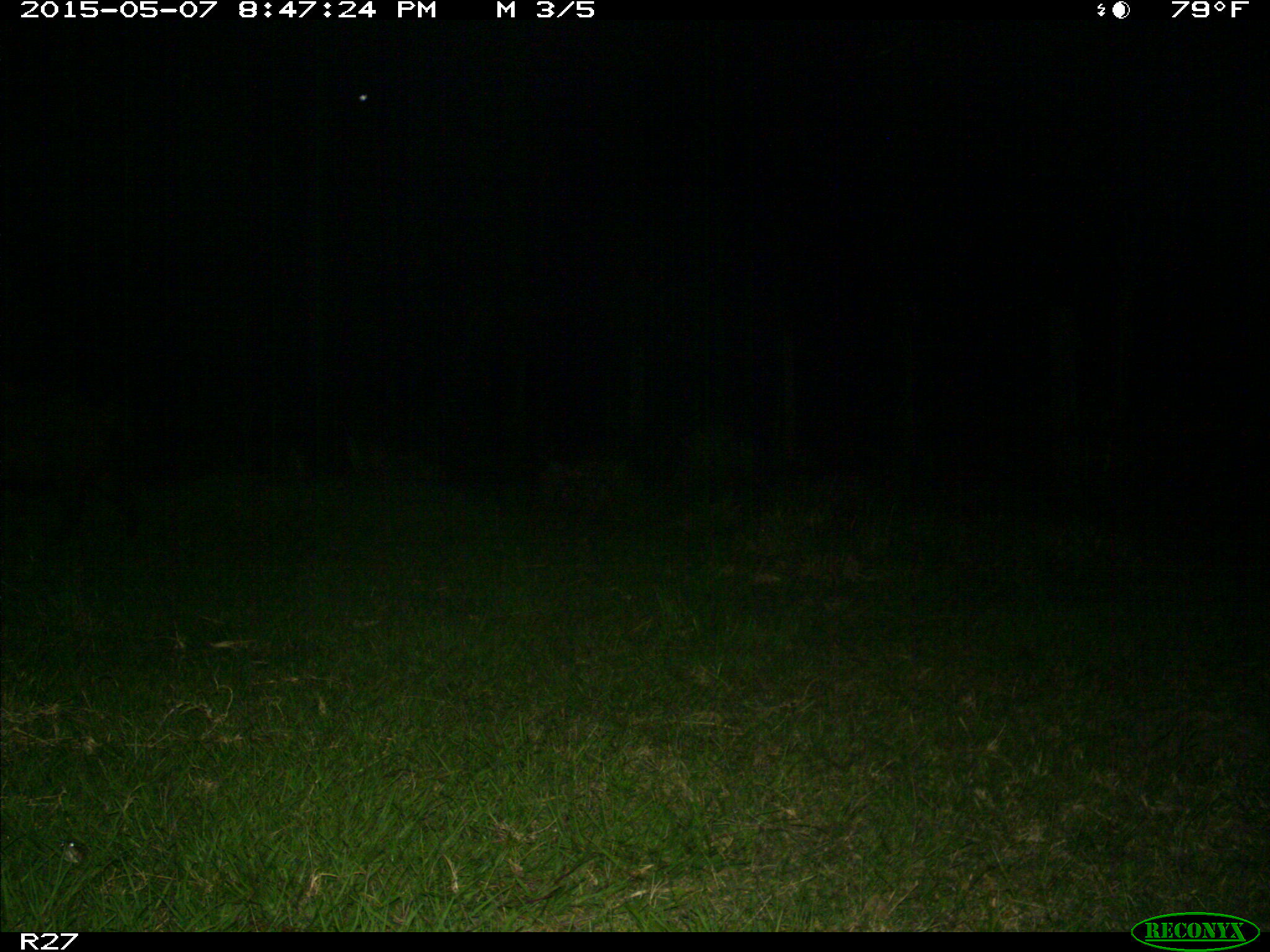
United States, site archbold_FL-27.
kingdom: Animalia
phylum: Chordata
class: Mammalia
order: Artiodactyla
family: Suidae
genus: Sus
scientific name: Sus scrofa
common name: wild boar